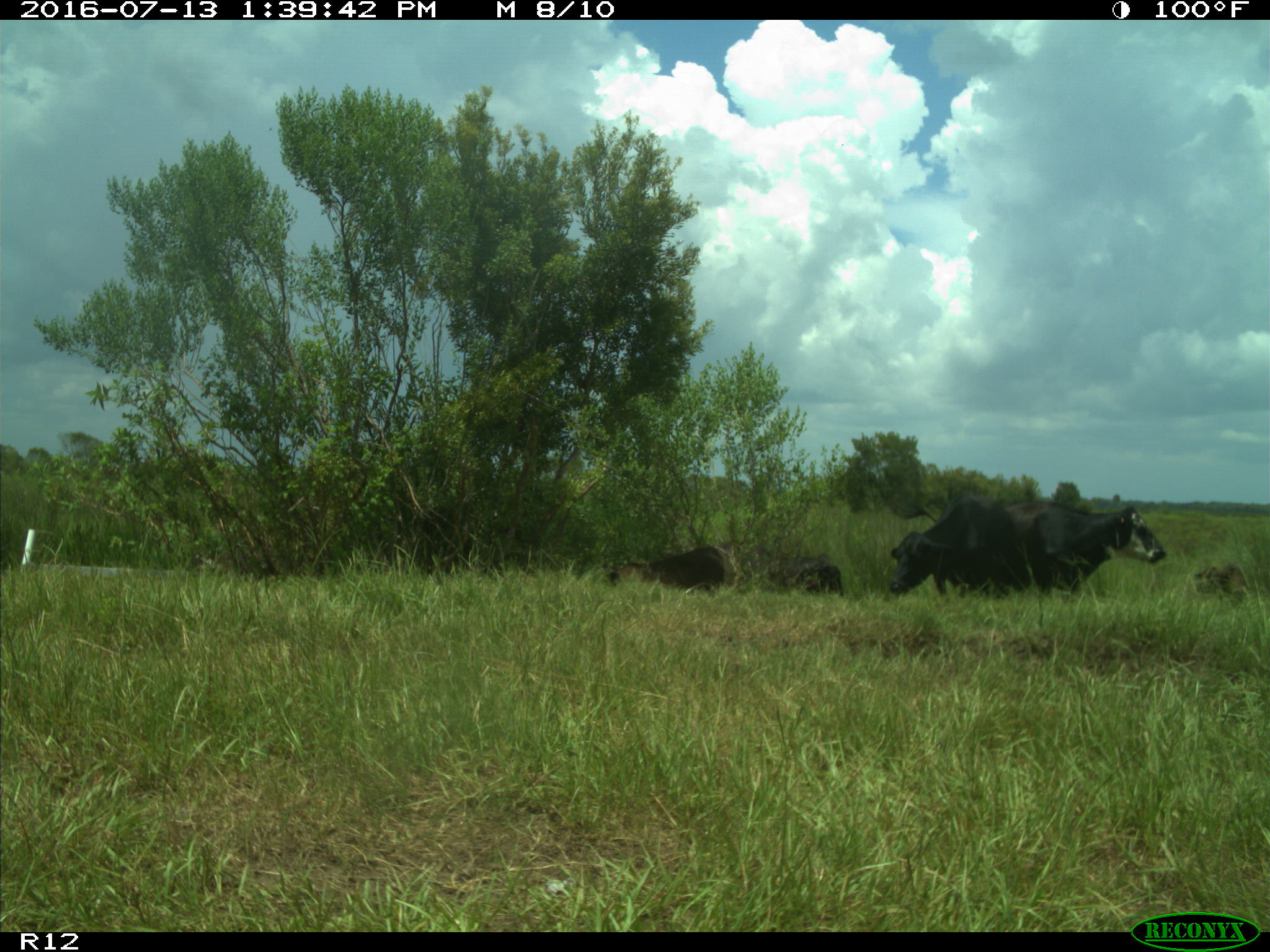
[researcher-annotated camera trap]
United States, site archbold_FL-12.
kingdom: Animalia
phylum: Chordata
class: Mammalia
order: Artiodactyla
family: Bovidae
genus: Bos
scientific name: Bos taurus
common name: domestic cow